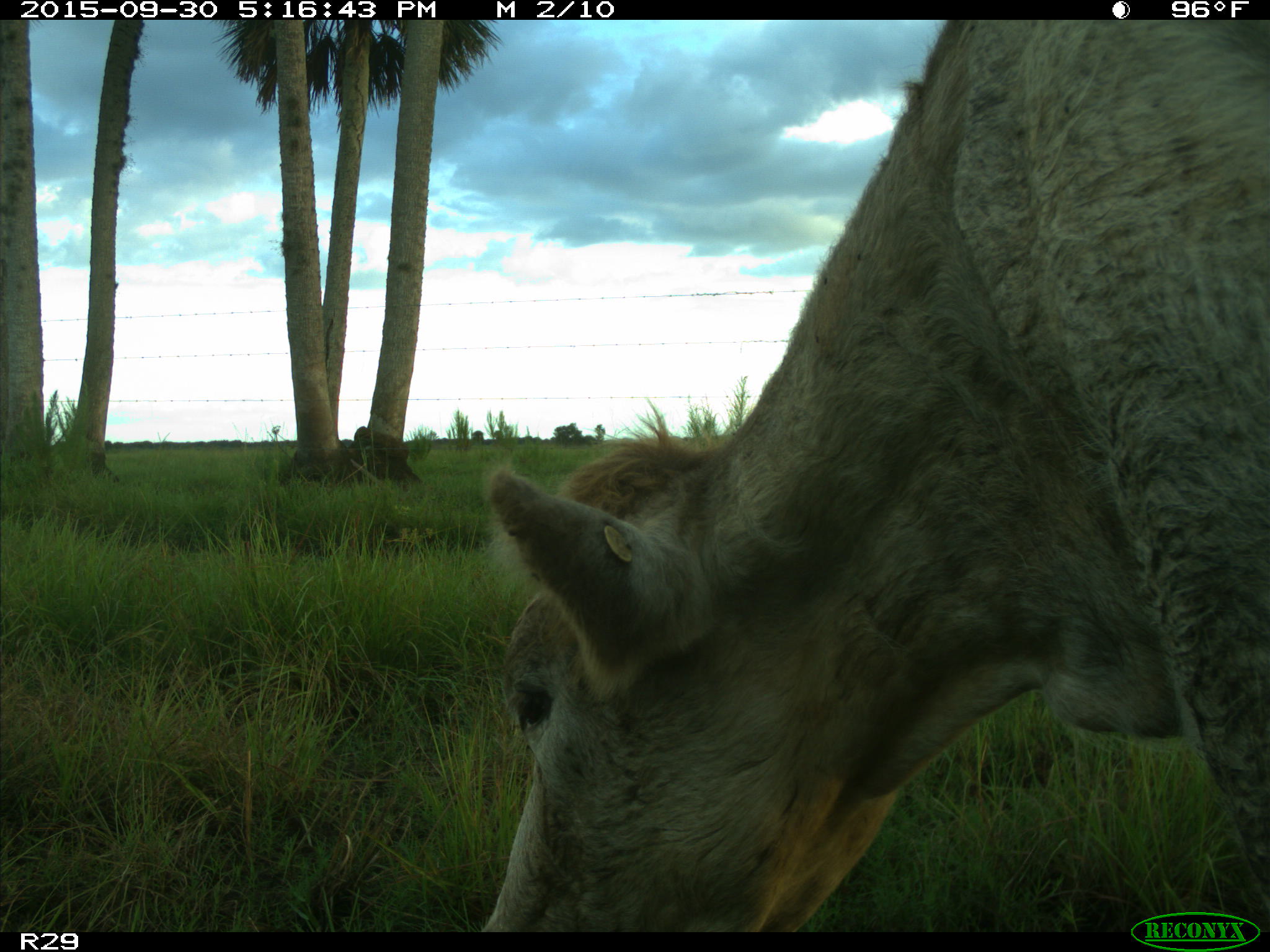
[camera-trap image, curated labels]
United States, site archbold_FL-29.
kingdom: Animalia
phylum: Chordata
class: Mammalia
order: Artiodactyla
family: Bovidae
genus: Bos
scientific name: Bos taurus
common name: domestic cow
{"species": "Bos taurus (domestic cow)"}